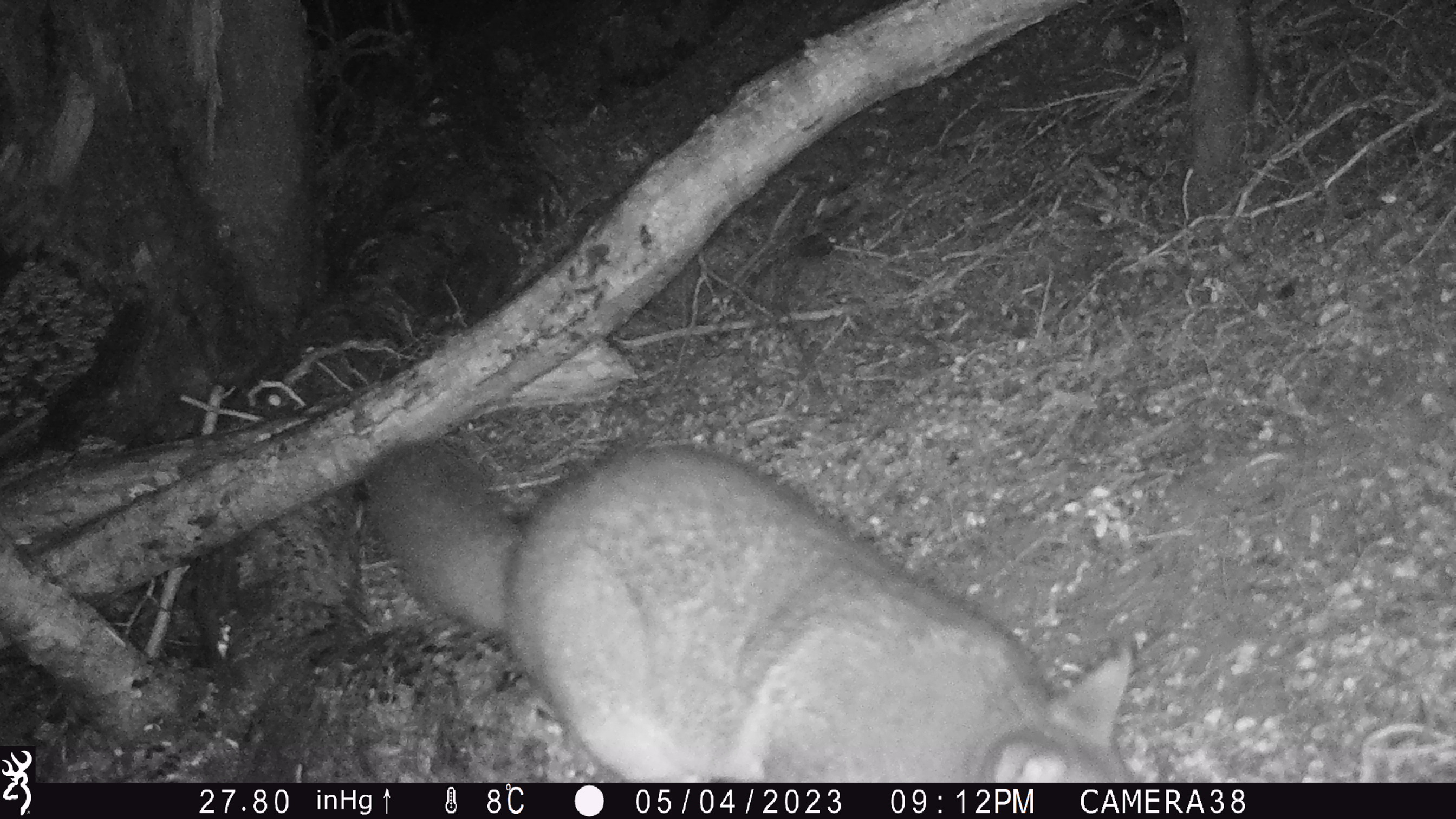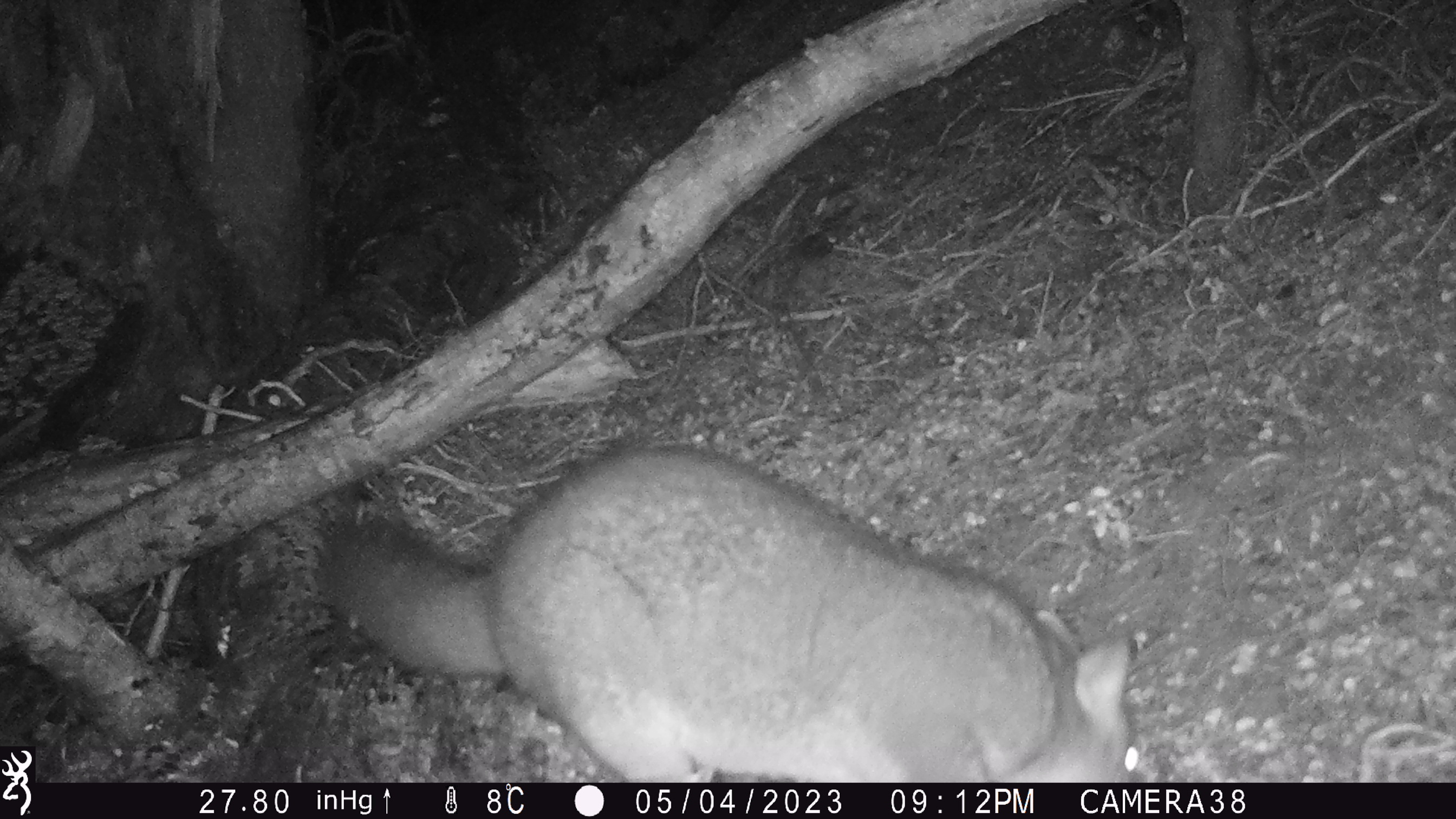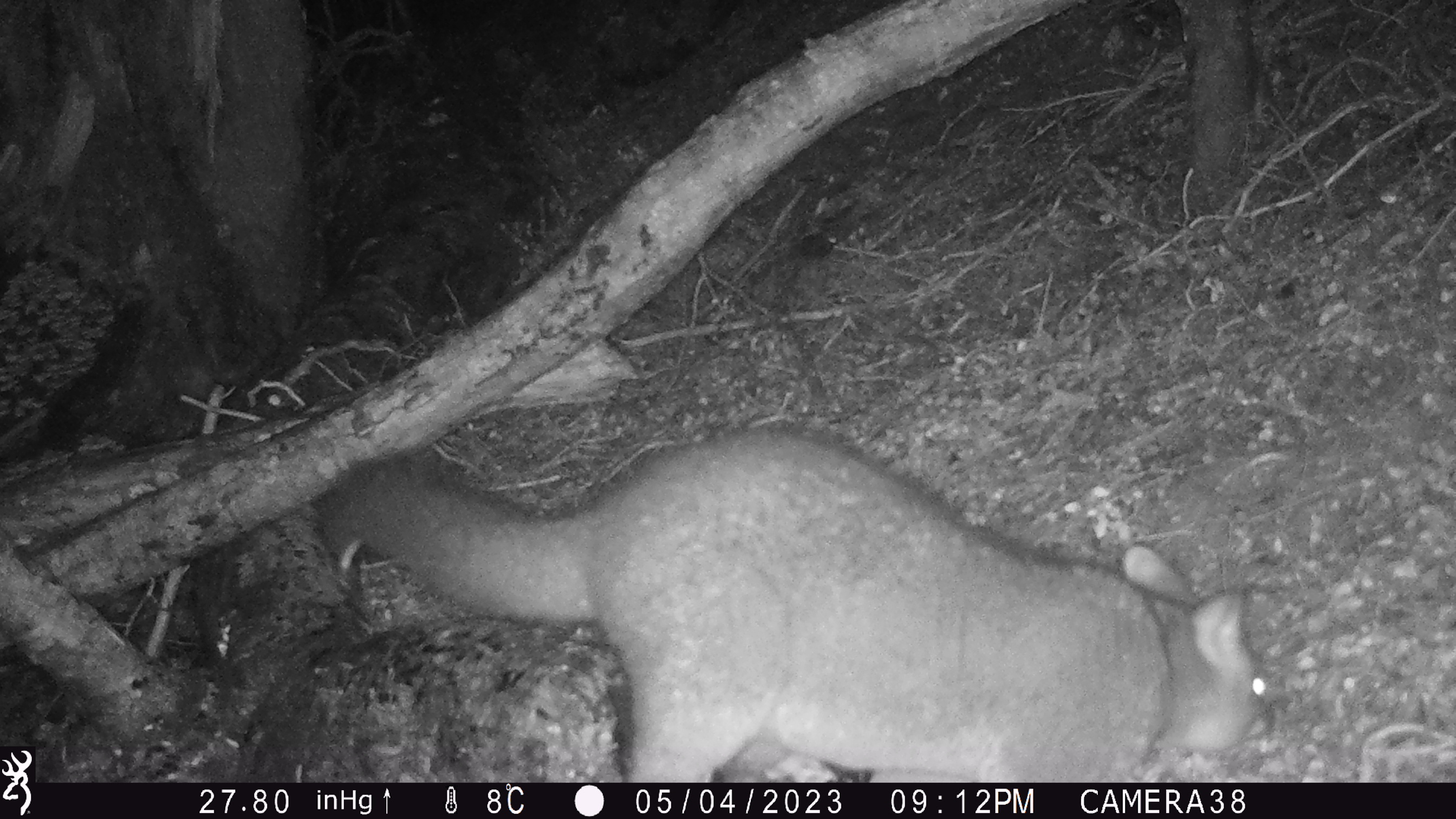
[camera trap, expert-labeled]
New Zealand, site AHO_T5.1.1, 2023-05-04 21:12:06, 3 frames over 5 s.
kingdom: Animalia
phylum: Chordata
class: Mammalia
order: Carnivora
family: Mustelidae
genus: Mustela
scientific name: Mustela erminea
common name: stoat